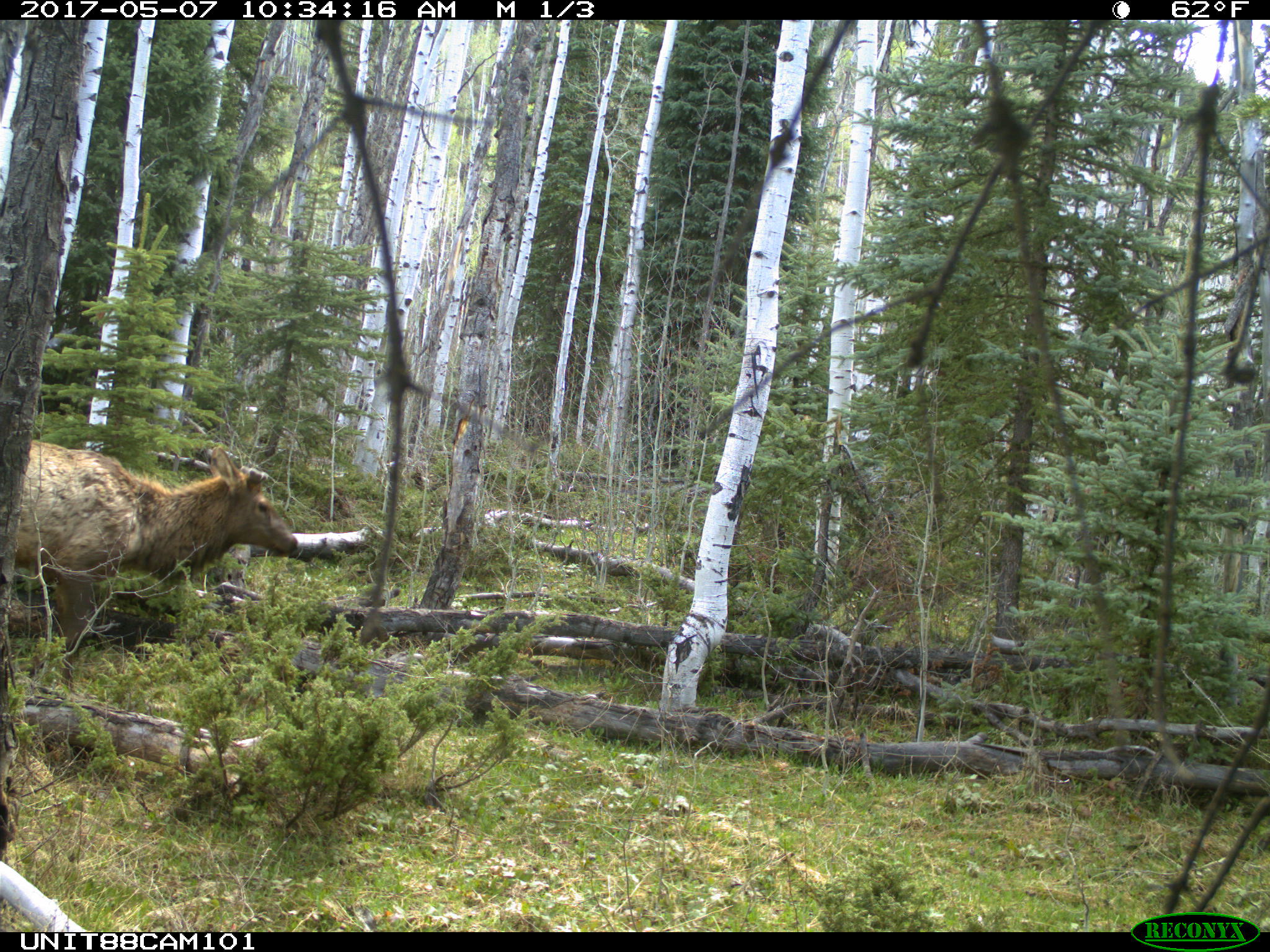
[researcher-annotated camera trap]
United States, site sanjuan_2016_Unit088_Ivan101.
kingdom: Animalia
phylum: Chordata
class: Mammalia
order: Artiodactyla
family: Cervidae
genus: Cervus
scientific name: Cervus elaphus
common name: red deer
Cervus elaphus (red deer).